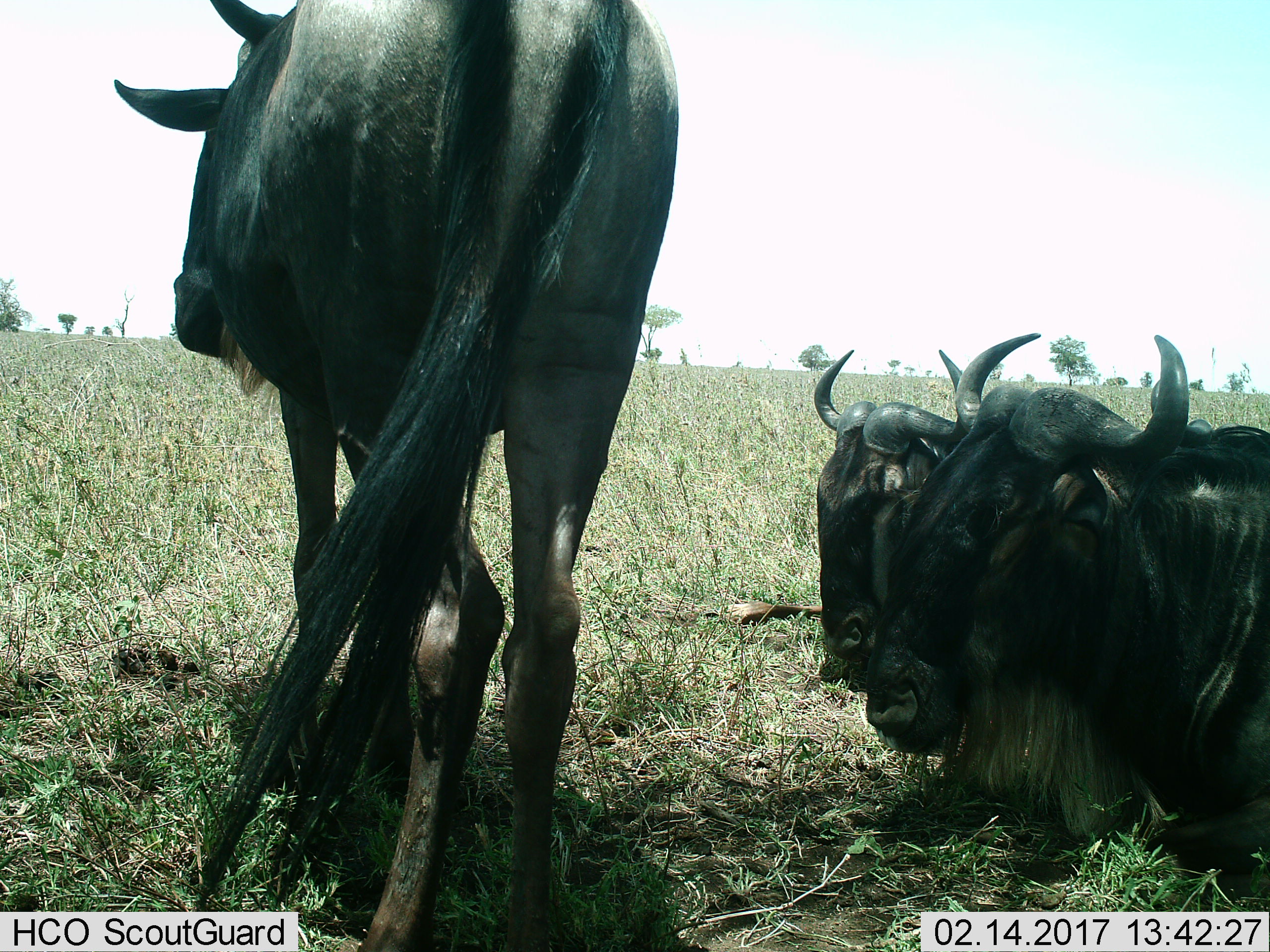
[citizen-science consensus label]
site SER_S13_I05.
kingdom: Animalia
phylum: Chordata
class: Mammalia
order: Artiodactyla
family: Bovidae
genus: Connochaetes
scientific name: Connochaetes taurinus taurinus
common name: blue wildebeest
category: wildebeestblue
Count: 3.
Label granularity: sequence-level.